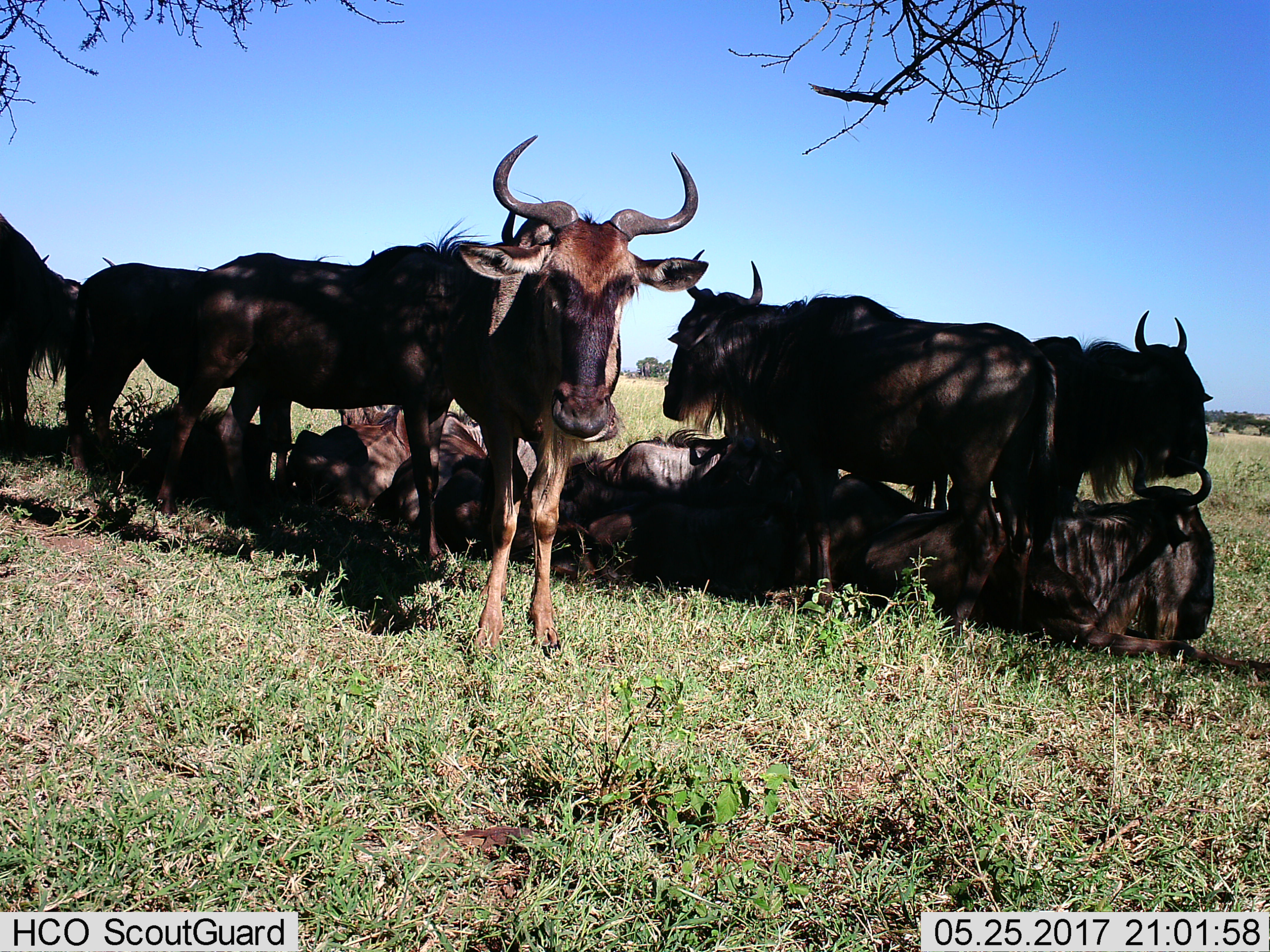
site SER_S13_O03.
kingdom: Animalia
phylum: Chordata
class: Mammalia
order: Artiodactyla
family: Bovidae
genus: Connochaetes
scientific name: Connochaetes taurinus taurinus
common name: blue wildebeest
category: wildebeestblue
Wildebeestblue (blue wildebeest) (Connochaetes taurinus taurinus), count 11-50. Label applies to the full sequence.